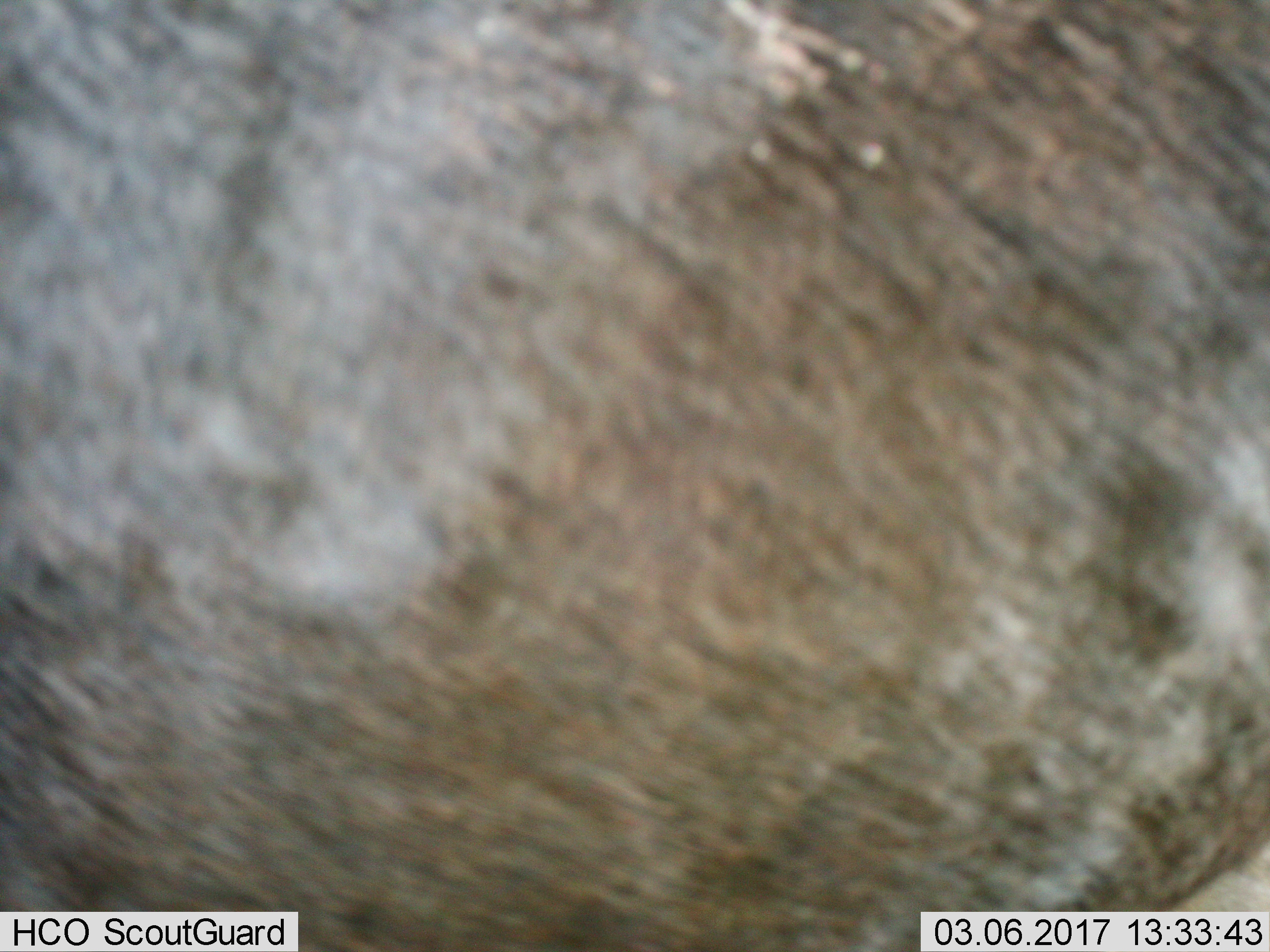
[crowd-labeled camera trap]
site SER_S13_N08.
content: unidentified animal